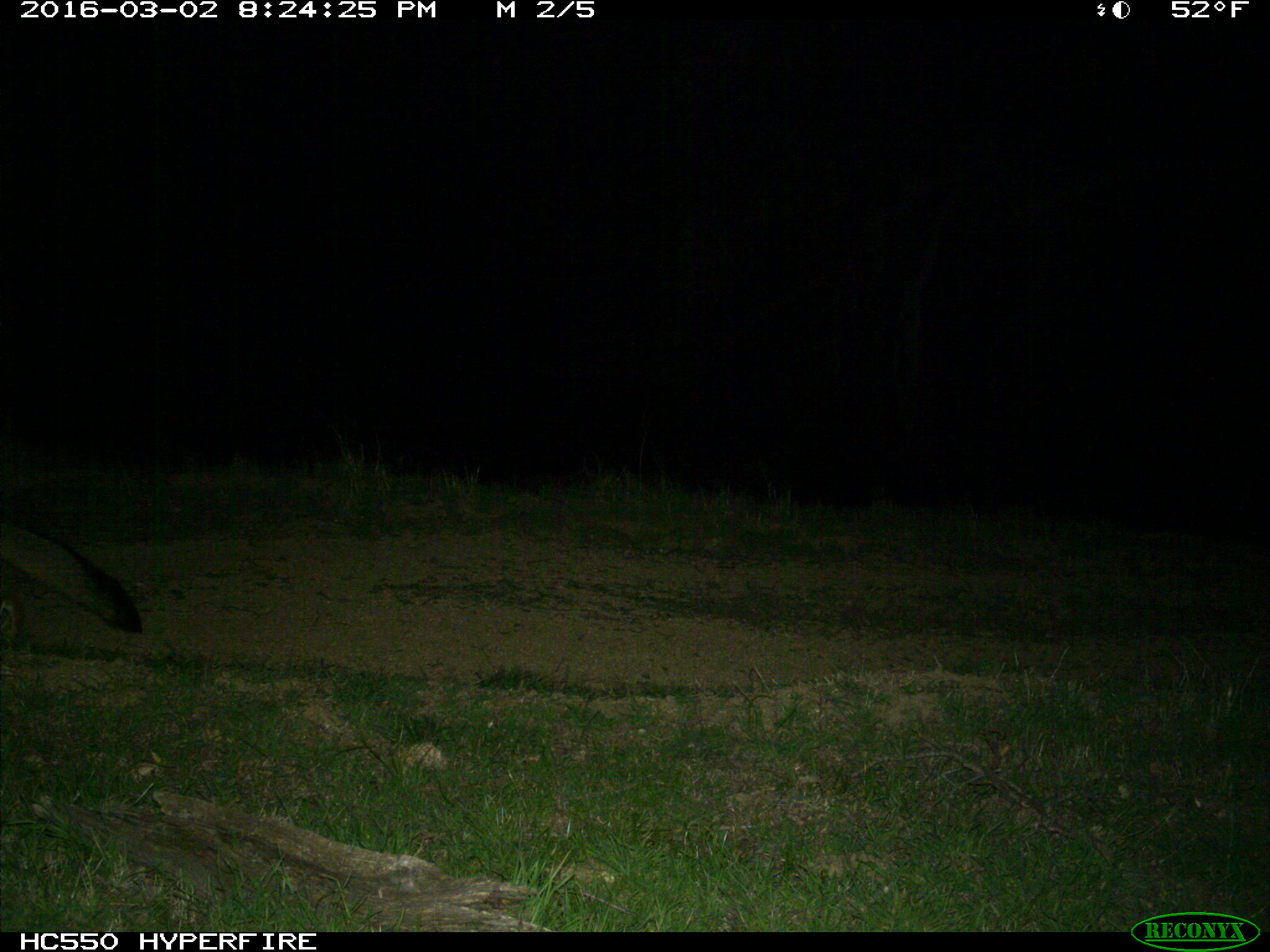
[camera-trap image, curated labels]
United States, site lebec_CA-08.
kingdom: Animalia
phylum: Chordata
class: Mammalia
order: Carnivora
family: Canidae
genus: Urocyon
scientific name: Urocyon cinereoargenteus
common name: gray fox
Urocyon cinereoargenteus (gray fox).